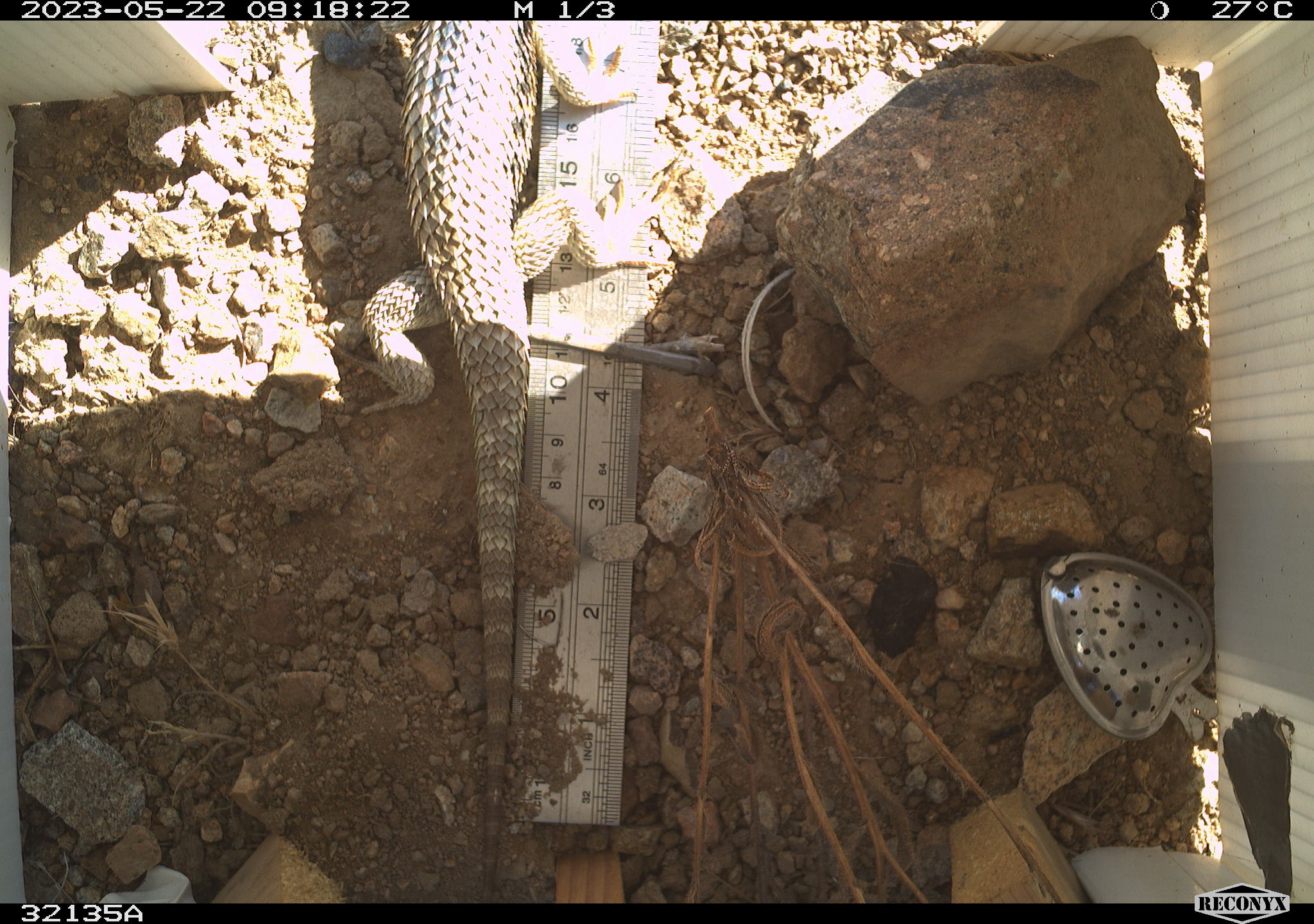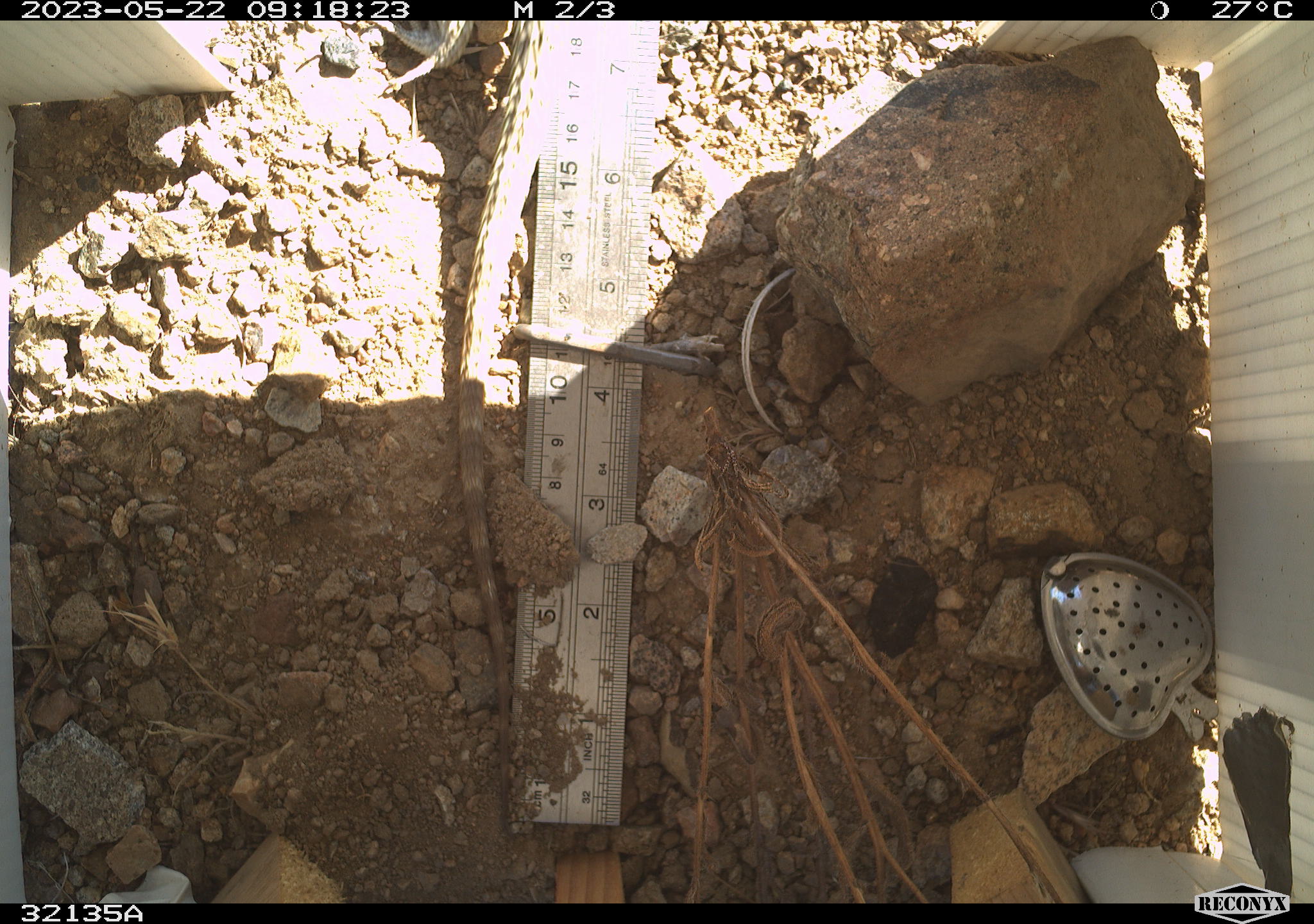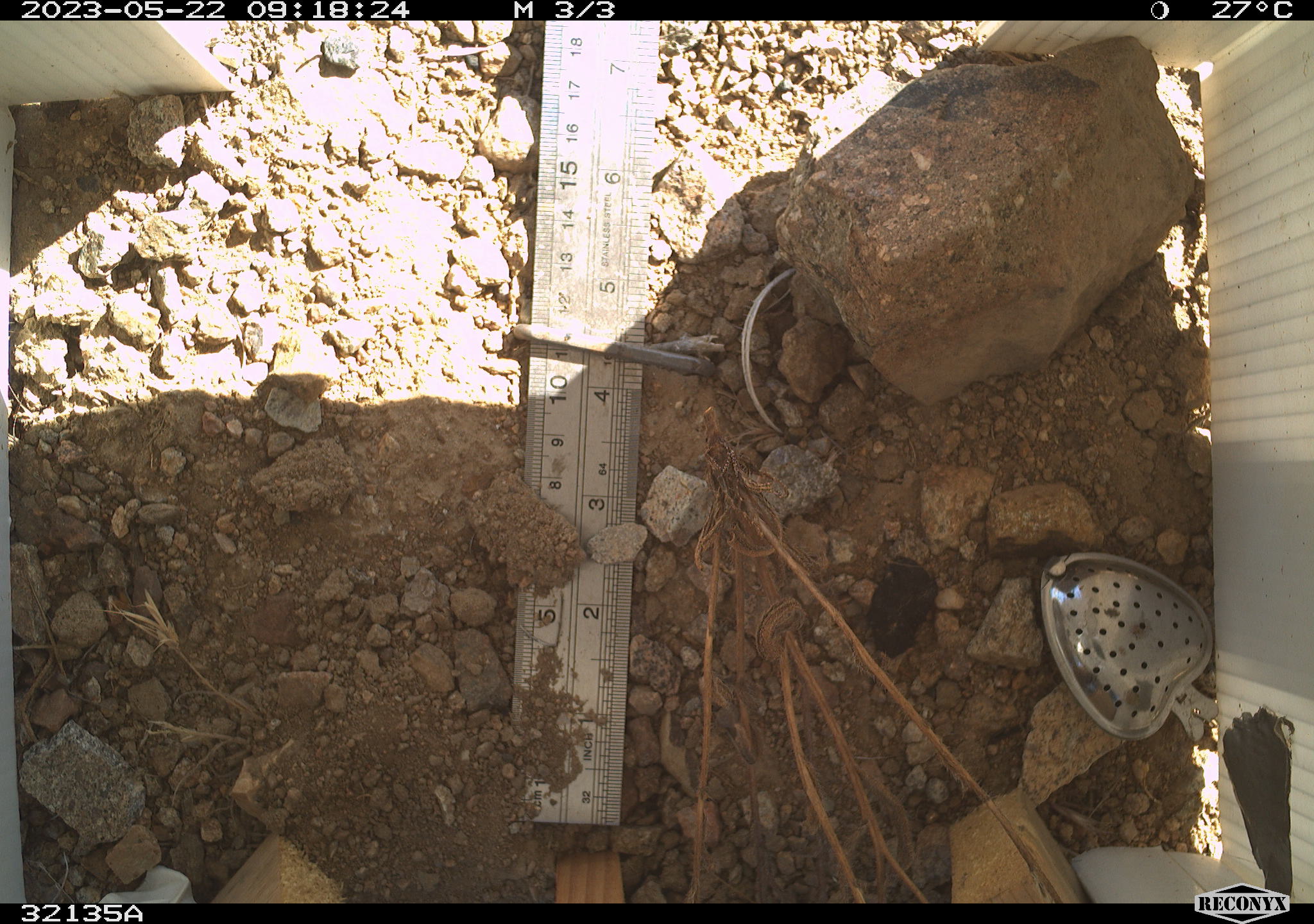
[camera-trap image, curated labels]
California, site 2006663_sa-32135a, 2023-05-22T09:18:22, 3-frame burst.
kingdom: Animalia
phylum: Chordata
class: Reptilia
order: Squamata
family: Phrynosomatidae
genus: Sceloporus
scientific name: Sceloporus uniformis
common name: yellow-backed spiny lizard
Yellow-backed spiny lizard (Sceloporus uniformis).